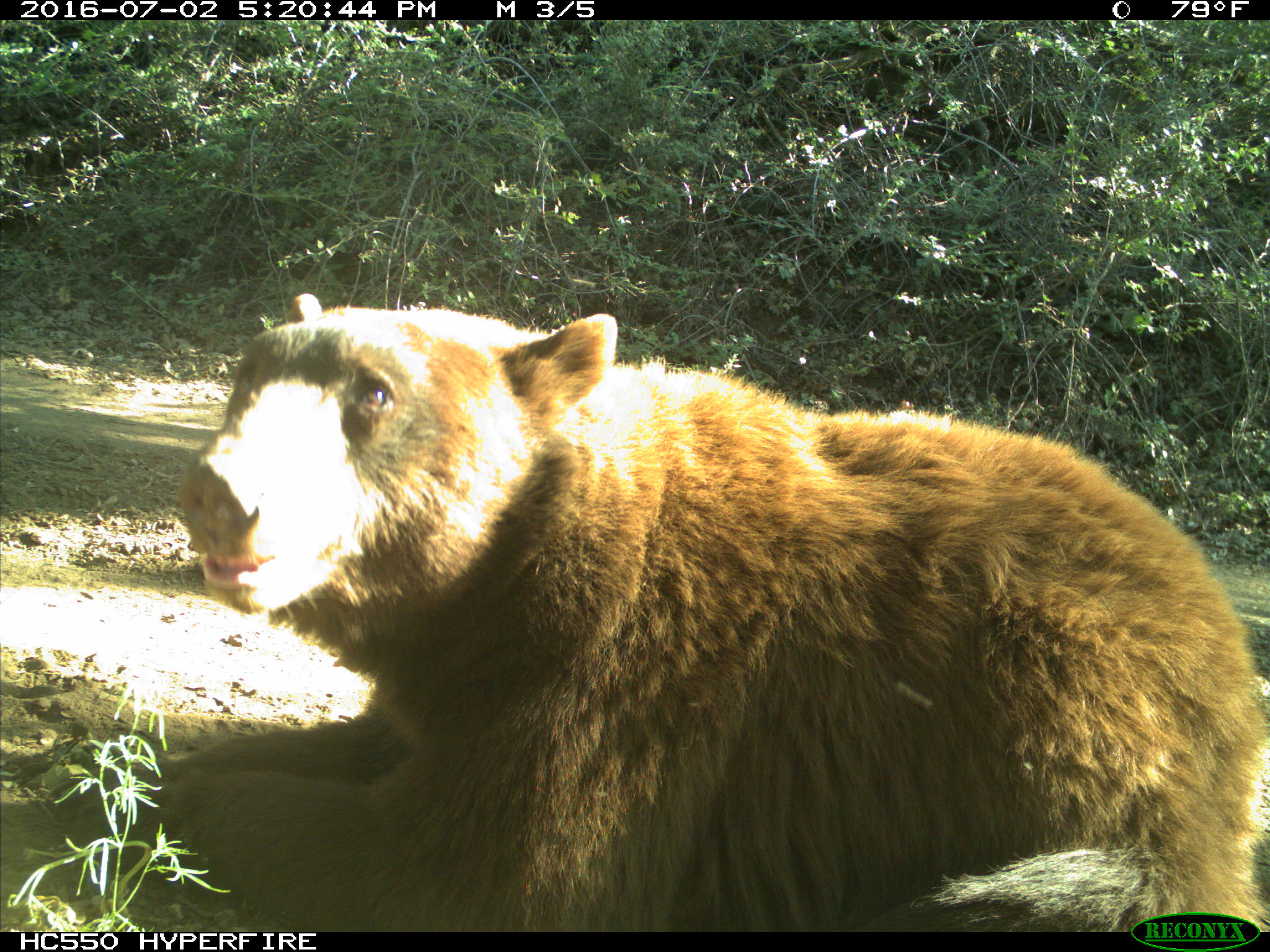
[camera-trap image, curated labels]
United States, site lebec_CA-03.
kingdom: Animalia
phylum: Chordata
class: Mammalia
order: Carnivora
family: Ursidae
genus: Ursus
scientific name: Ursus americanus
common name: american black bear